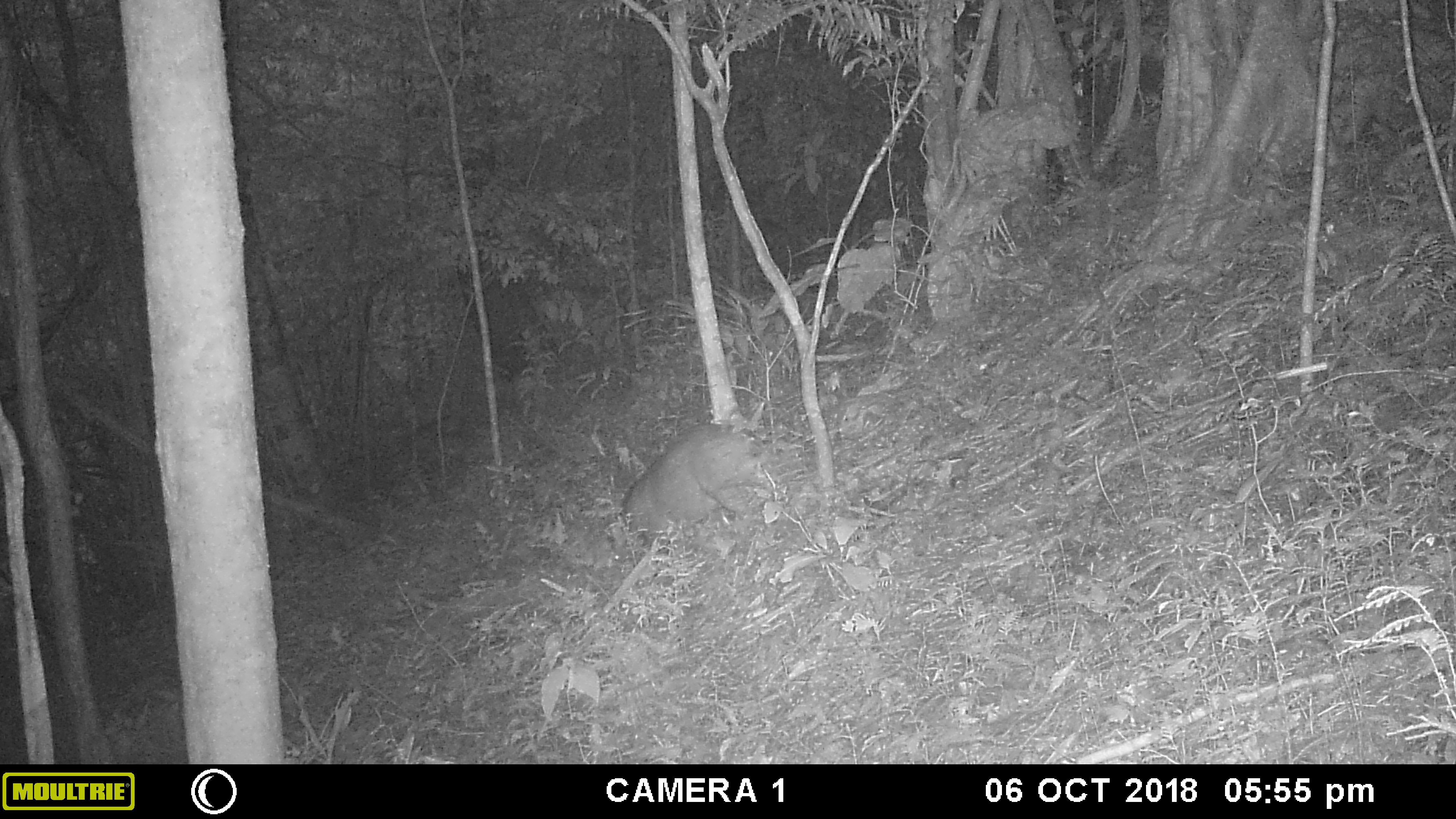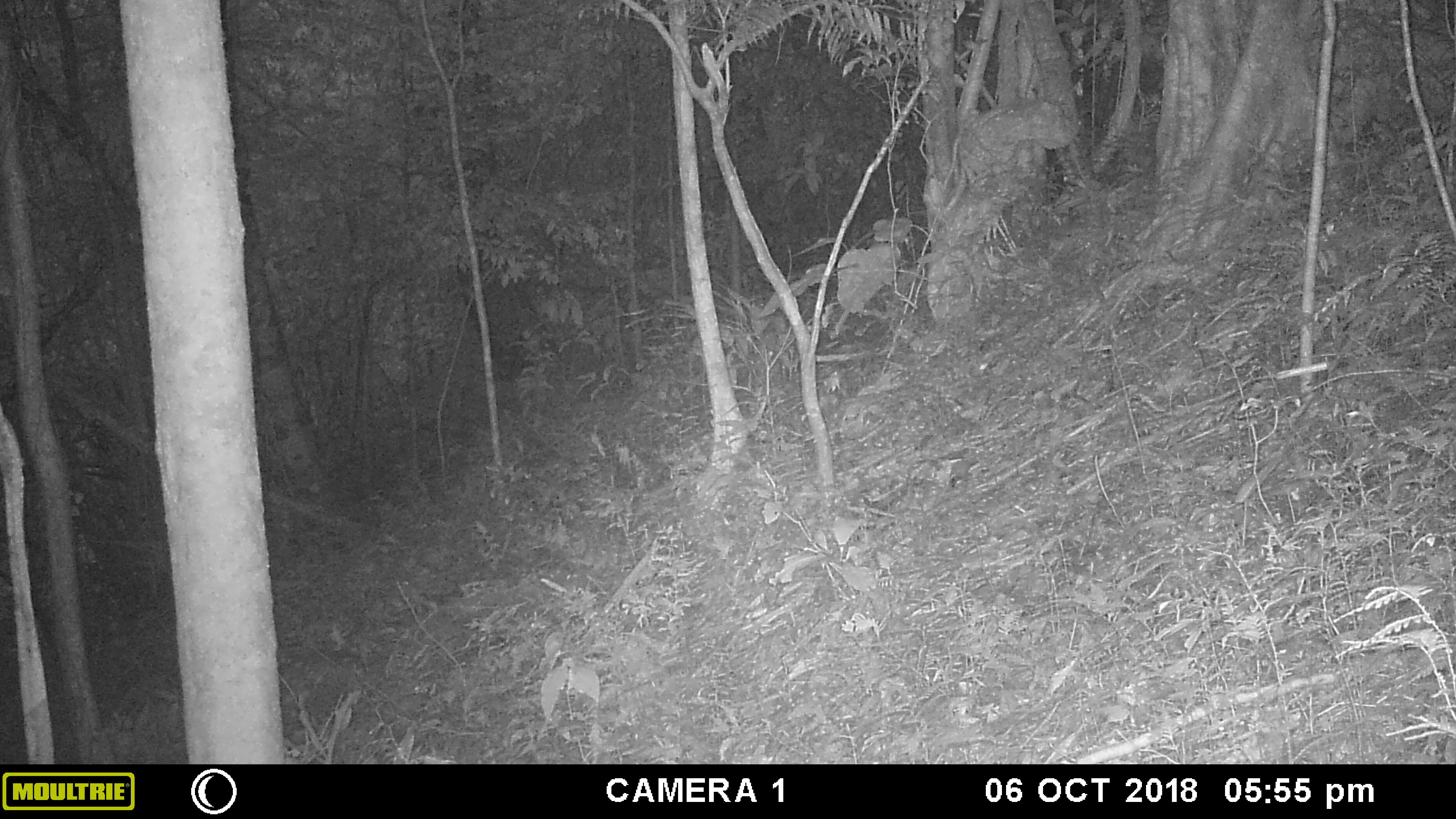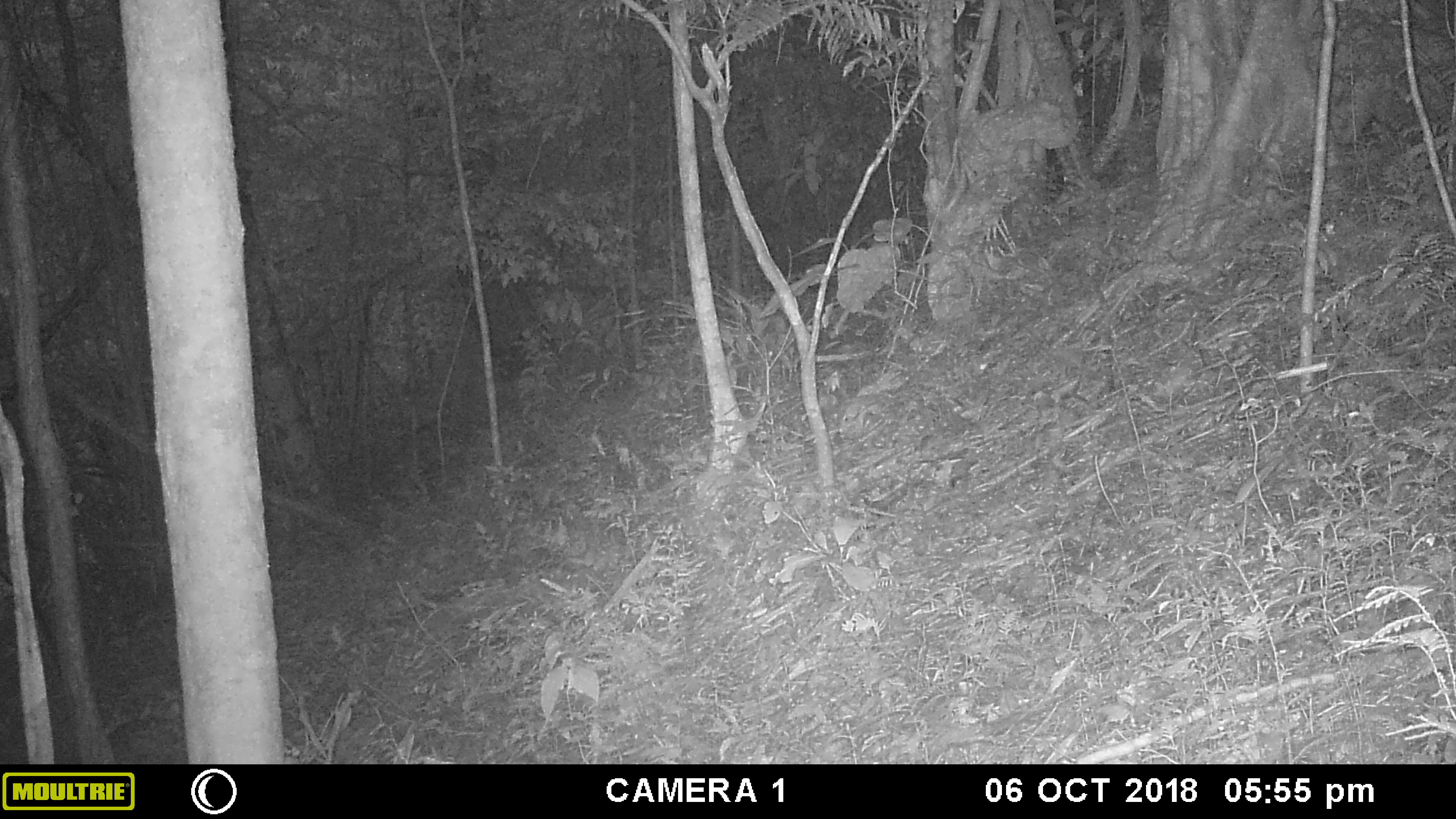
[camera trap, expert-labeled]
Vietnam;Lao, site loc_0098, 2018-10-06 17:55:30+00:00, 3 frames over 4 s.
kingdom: Animalia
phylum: Chordata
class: Mammalia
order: Artiodactyla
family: Suidae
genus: Sus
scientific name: Sus scrofa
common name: eurasian wild pig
Eurasian wild pig (Sus scrofa). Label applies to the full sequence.